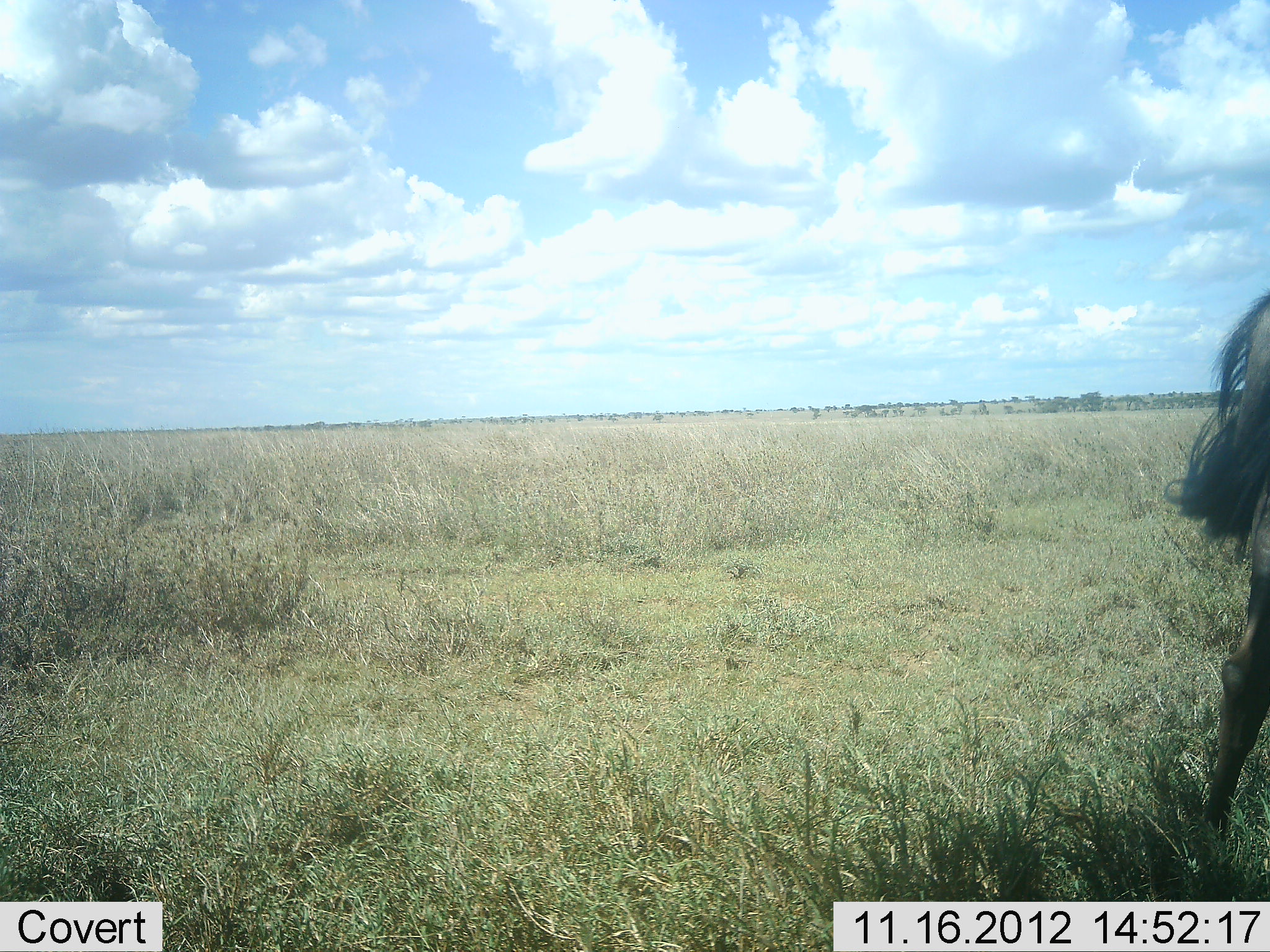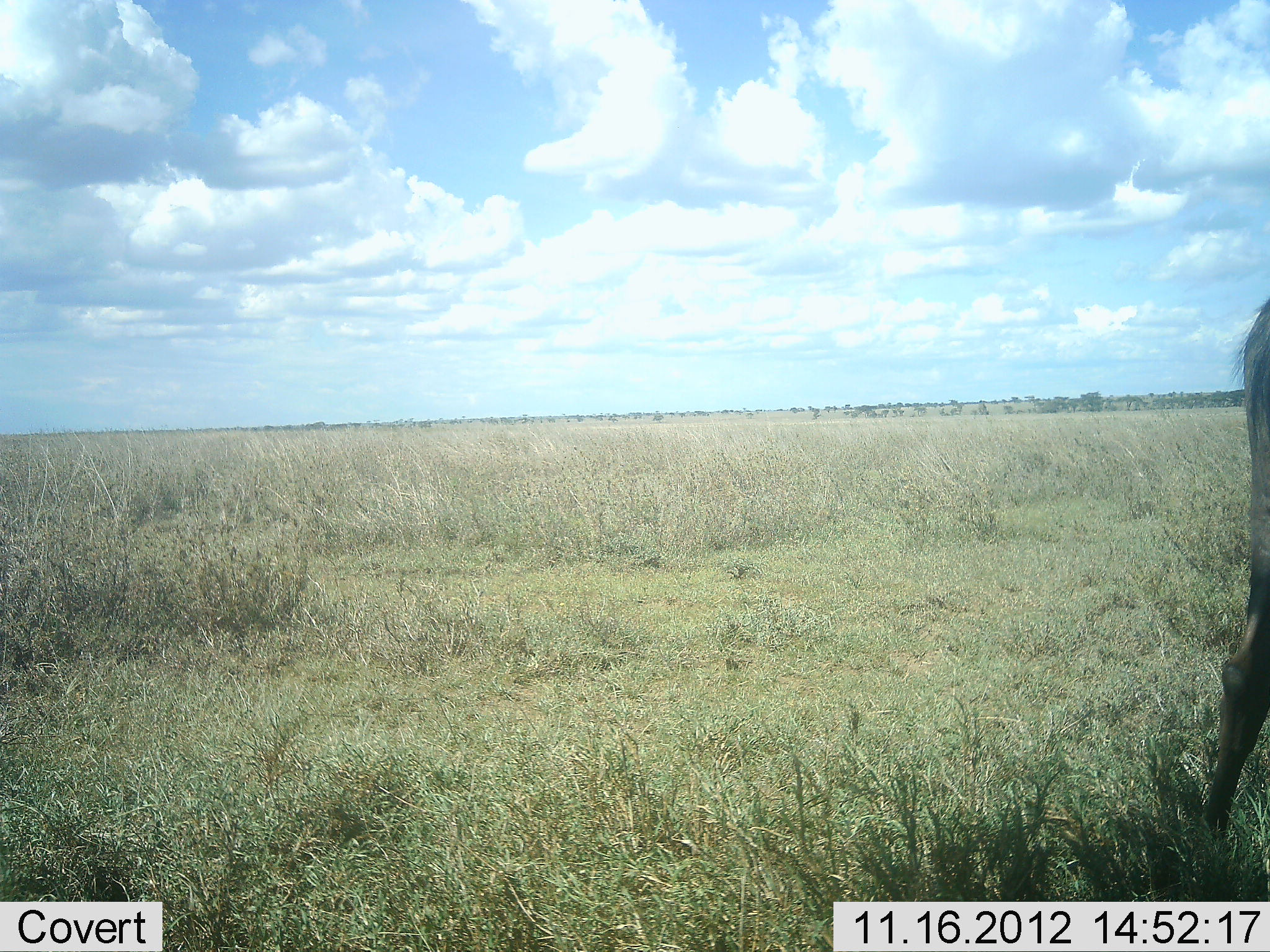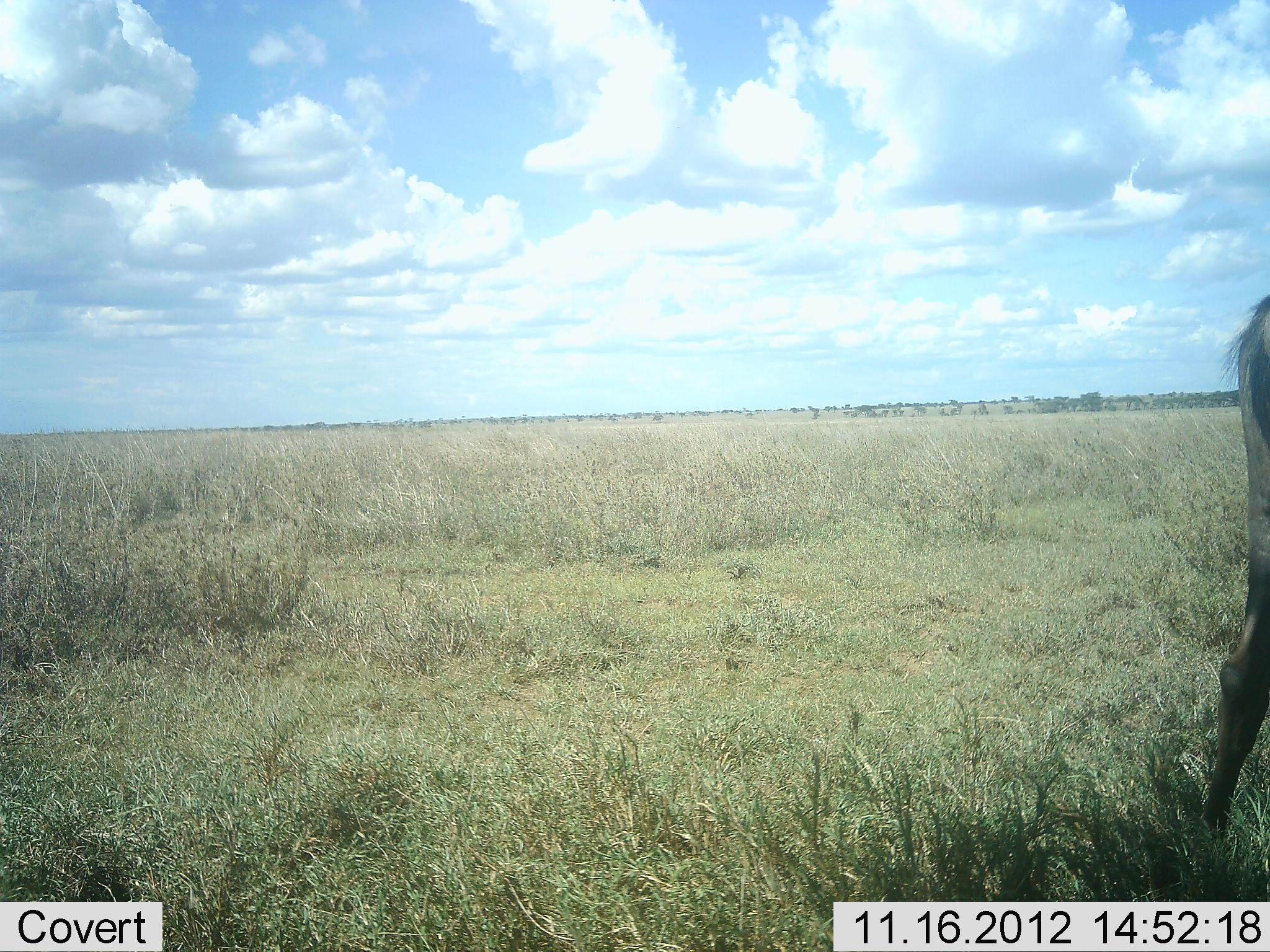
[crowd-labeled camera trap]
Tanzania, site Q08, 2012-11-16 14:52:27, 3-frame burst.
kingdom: Animalia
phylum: Chordata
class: Mammalia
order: Artiodactyla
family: Bovidae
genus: Connochaetes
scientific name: Connochaetes taurinus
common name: blue wildebeest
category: wildebeest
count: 1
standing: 100%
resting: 0%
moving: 0%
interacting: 0%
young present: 0%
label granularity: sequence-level